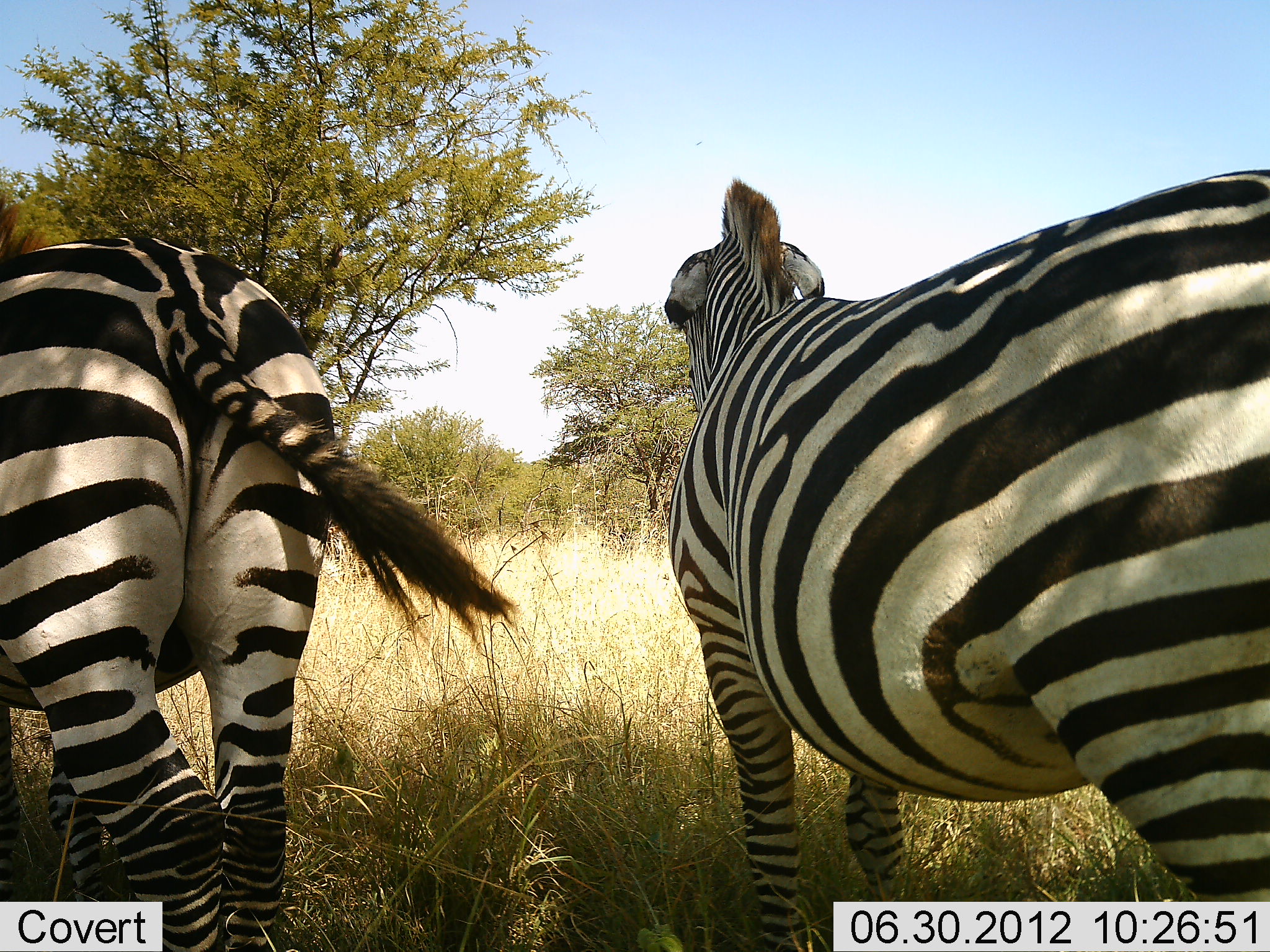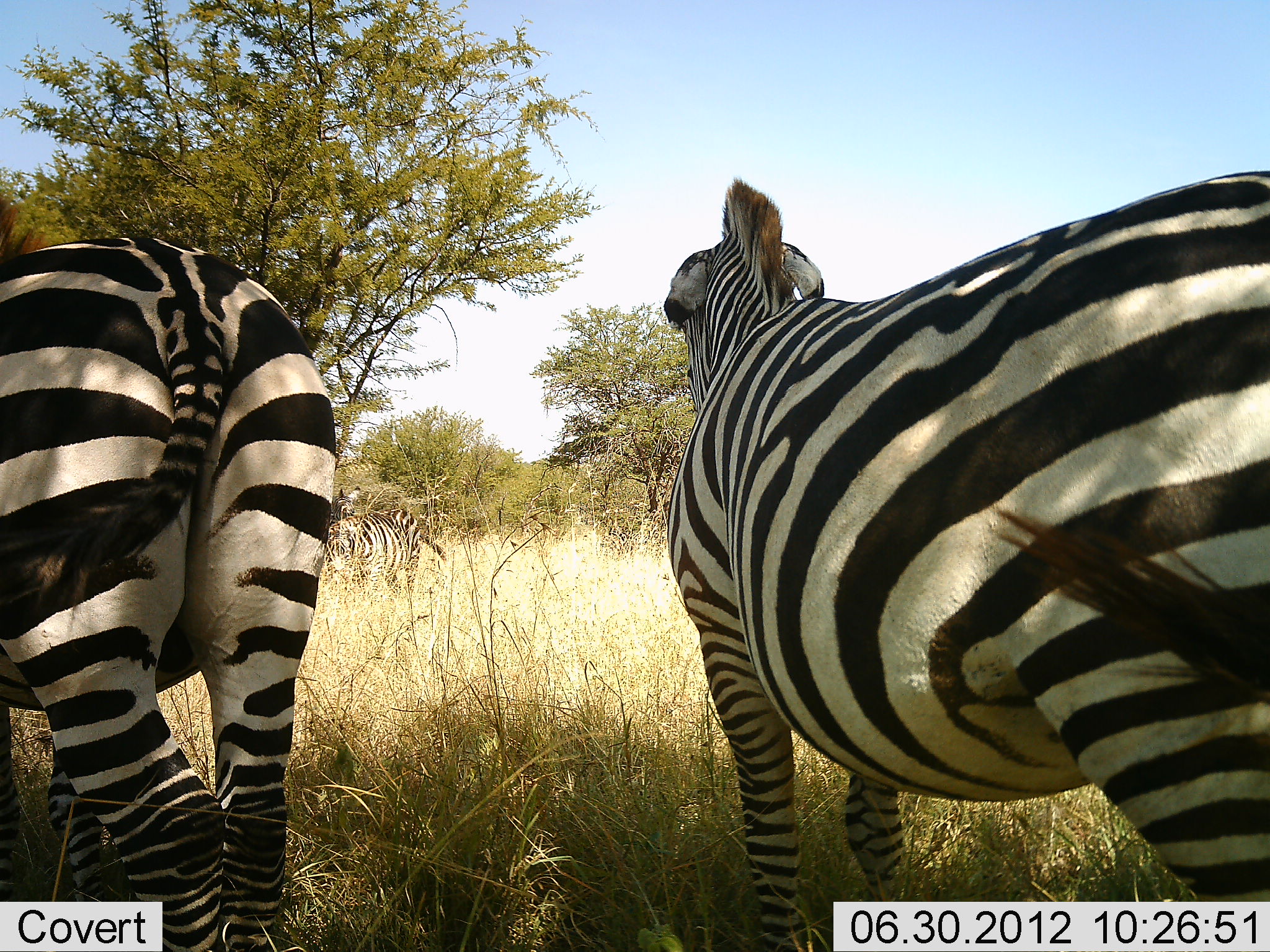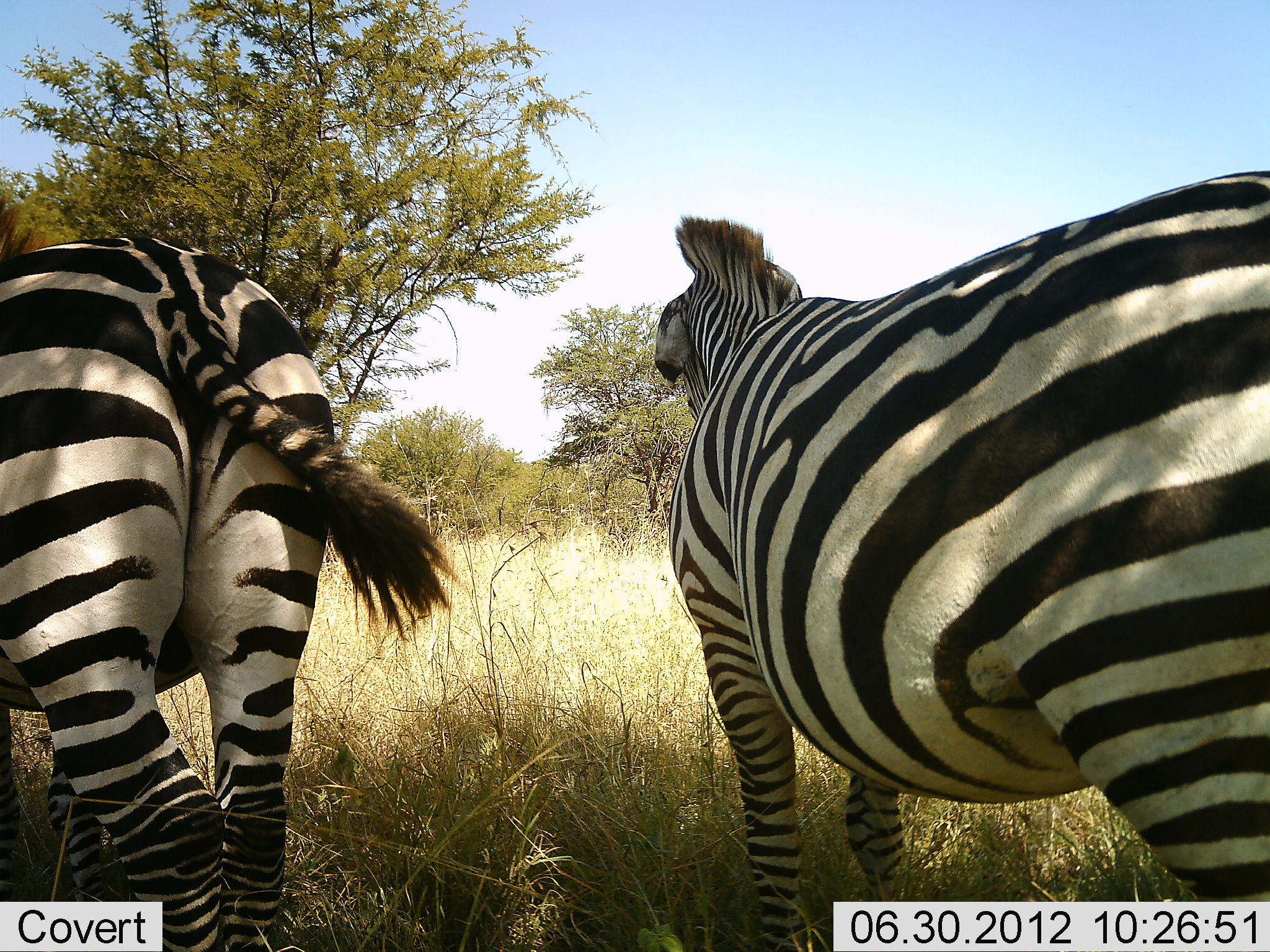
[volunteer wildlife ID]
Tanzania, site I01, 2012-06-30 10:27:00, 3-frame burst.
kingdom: Animalia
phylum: Chordata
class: Mammalia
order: Perissodactyla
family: Equidae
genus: Equus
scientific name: Equus quagga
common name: plains zebra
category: zebra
Zebra (plains zebra) (Equus quagga), count 3. Behavior (volunteer vote fractions): standing 90%, resting 20%, moving 20%, interacting 0%. Young present (vote fraction): 0%. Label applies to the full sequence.